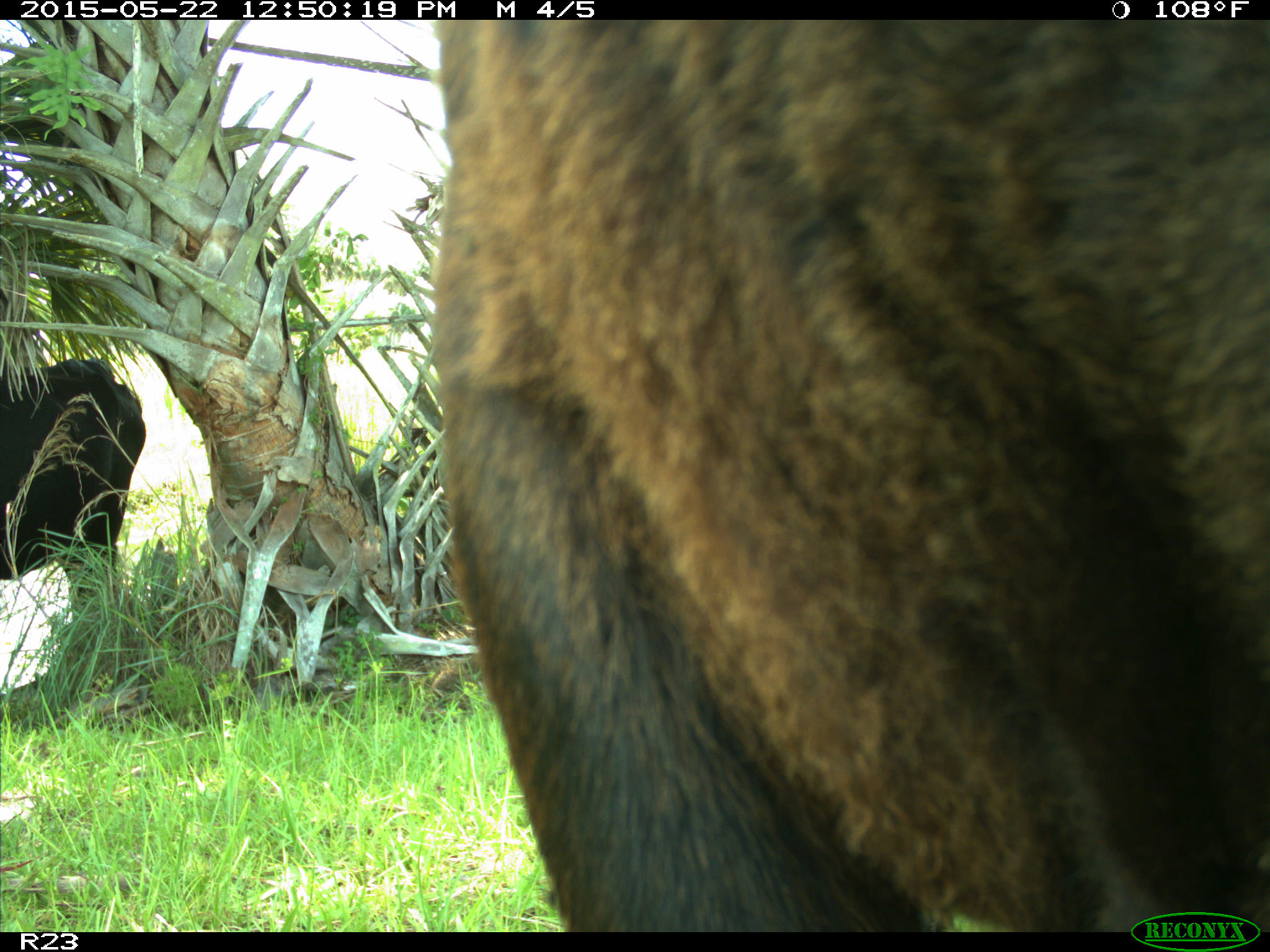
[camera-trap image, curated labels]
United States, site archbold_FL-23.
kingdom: Animalia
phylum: Chordata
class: Mammalia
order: Artiodactyla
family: Bovidae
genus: Bos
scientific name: Bos taurus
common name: domestic cow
Bos taurus (domestic cow).